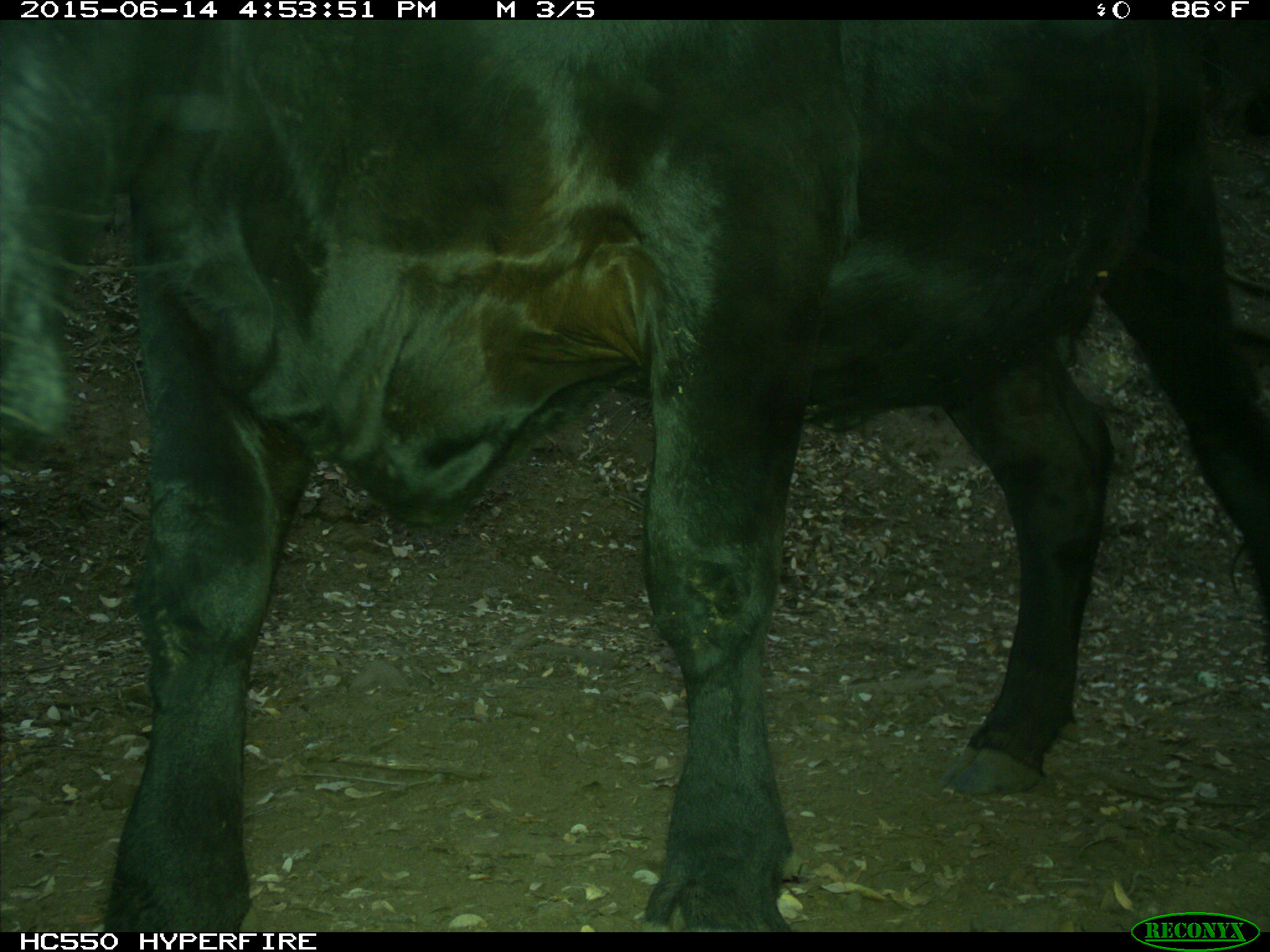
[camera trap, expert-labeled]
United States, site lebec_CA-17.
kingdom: Animalia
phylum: Chordata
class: Mammalia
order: Artiodactyla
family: Bovidae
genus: Bos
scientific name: Bos taurus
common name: domestic cow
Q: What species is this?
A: Bos taurus (domestic cow).